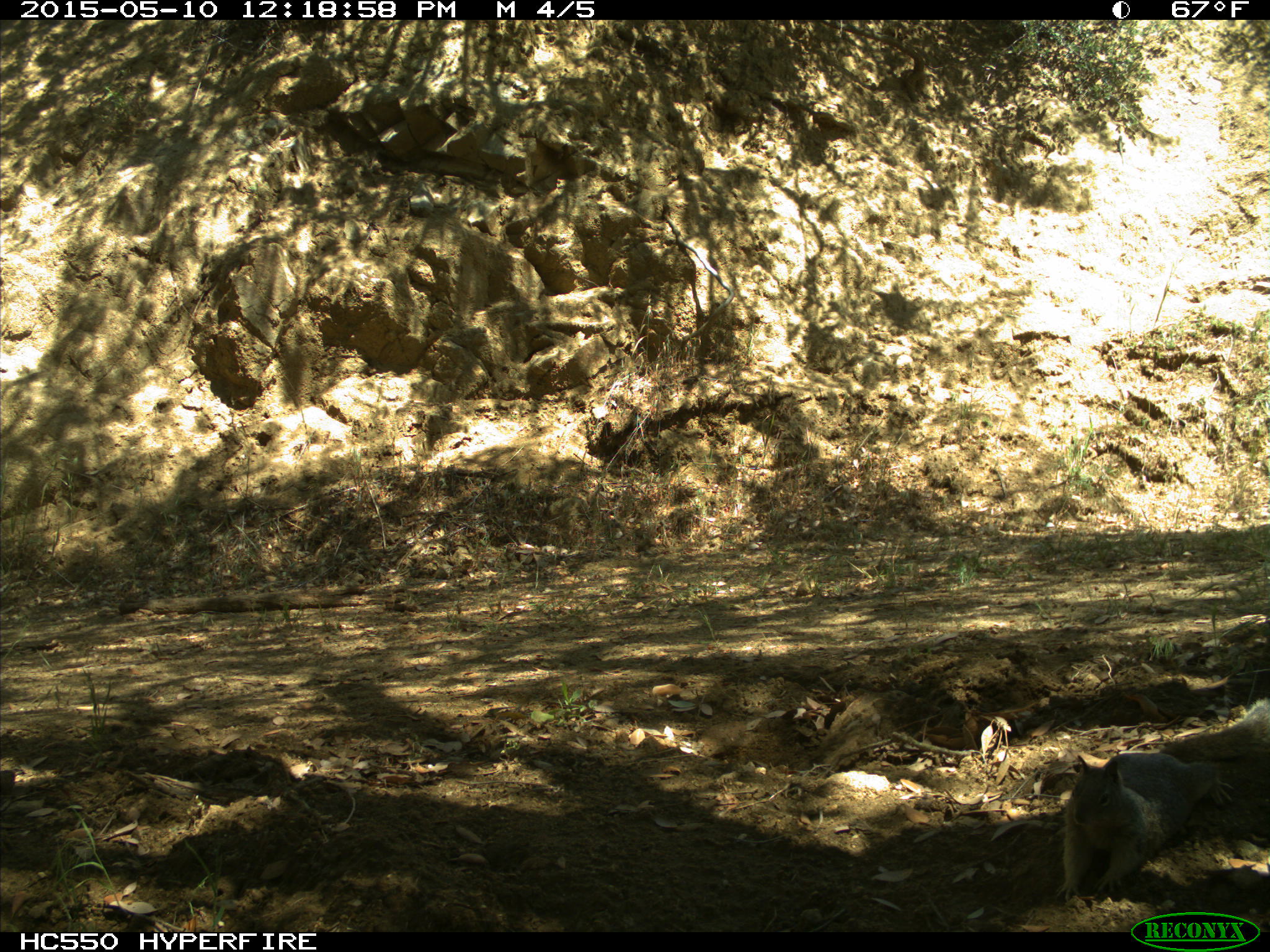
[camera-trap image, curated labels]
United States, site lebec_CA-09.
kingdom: Animalia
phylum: Chordata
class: Mammalia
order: Rodentia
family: Sciuridae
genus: Otospermophilus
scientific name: Otospermophilus beecheyi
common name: california ground squirrel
Otospermophilus beecheyi (california ground squirrel).